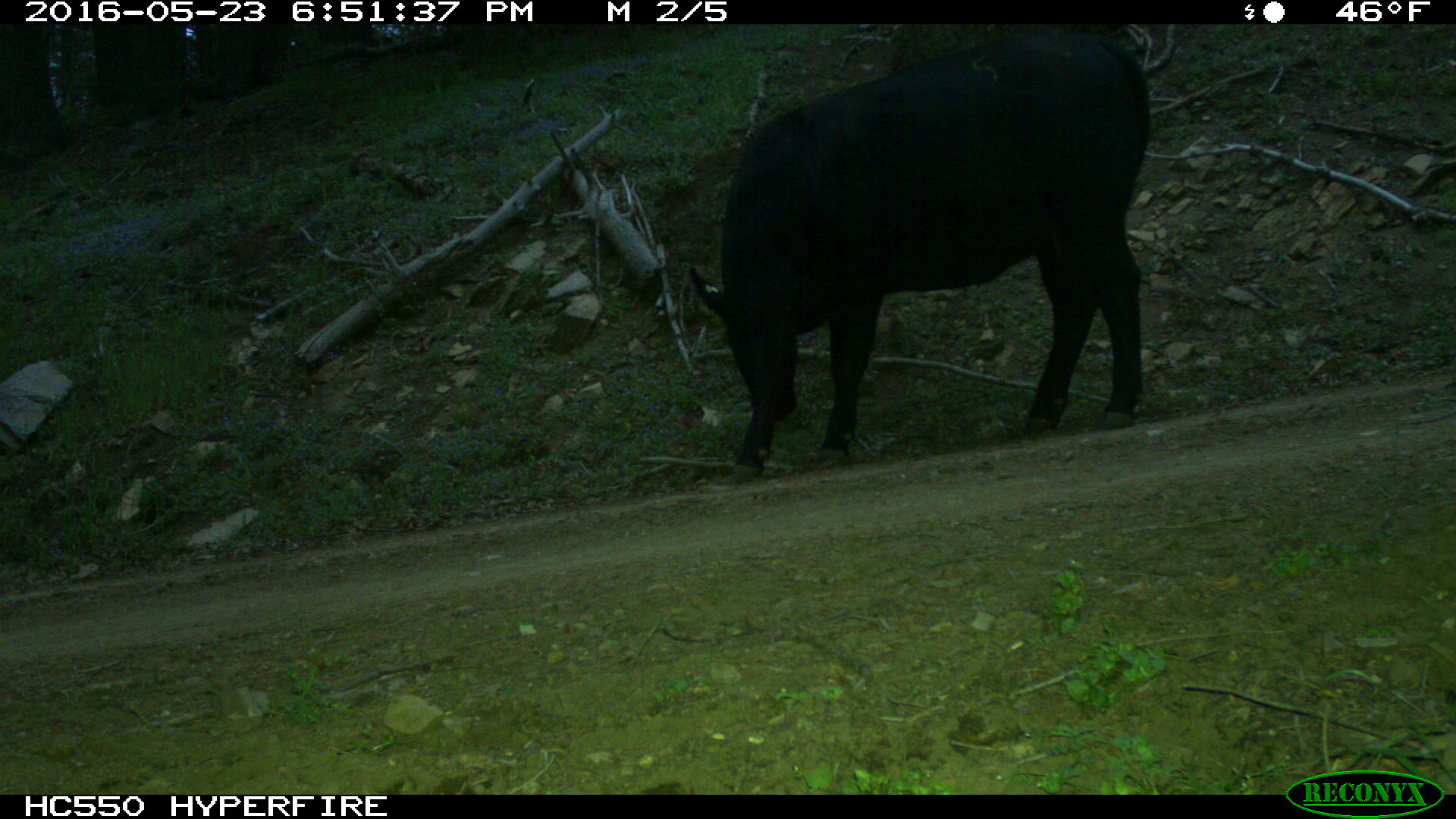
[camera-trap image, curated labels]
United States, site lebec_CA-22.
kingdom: Animalia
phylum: Chordata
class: Mammalia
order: Artiodactyla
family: Bovidae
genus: Bos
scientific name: Bos taurus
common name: domestic cow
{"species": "Bos taurus (domestic cow)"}